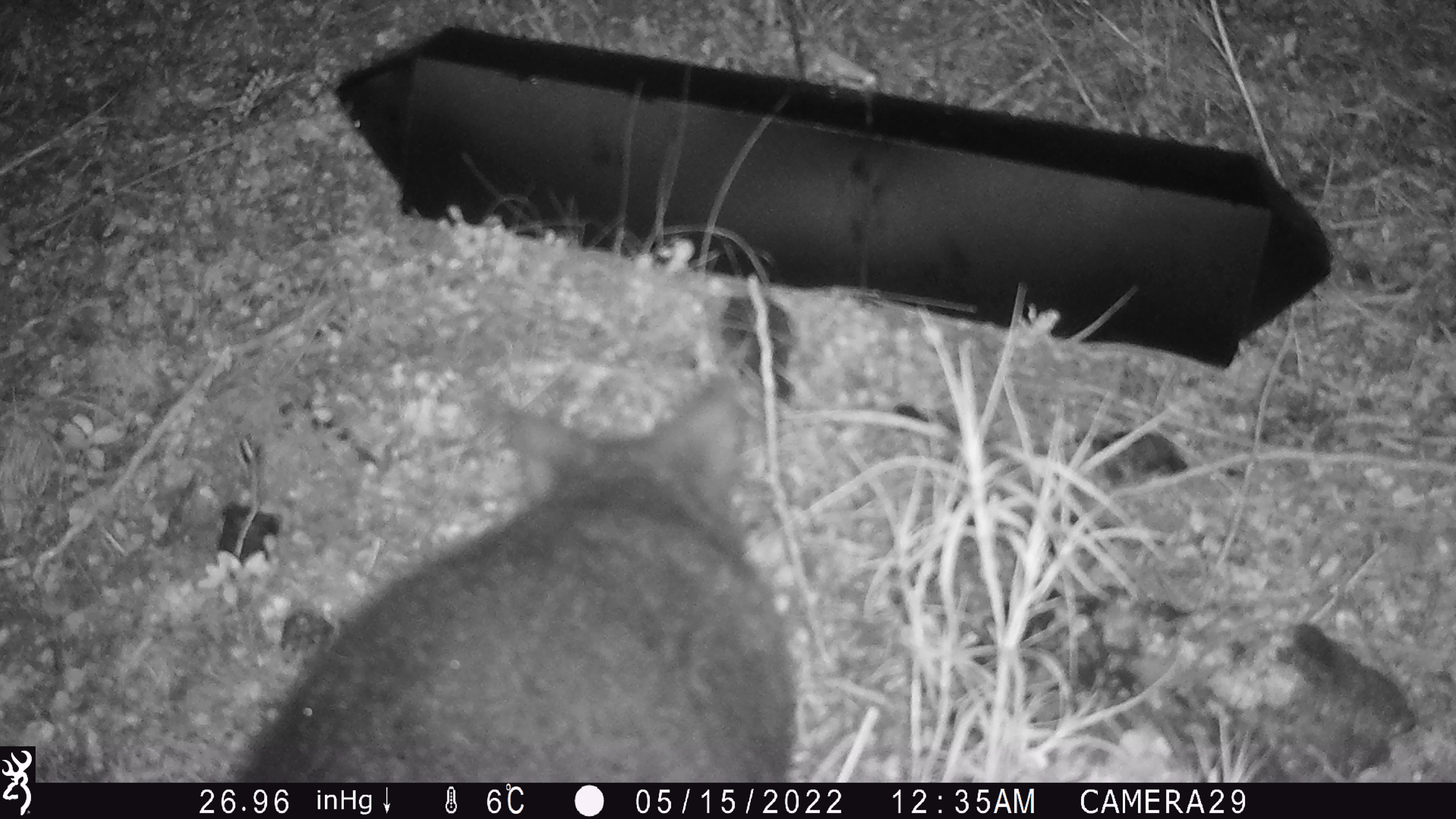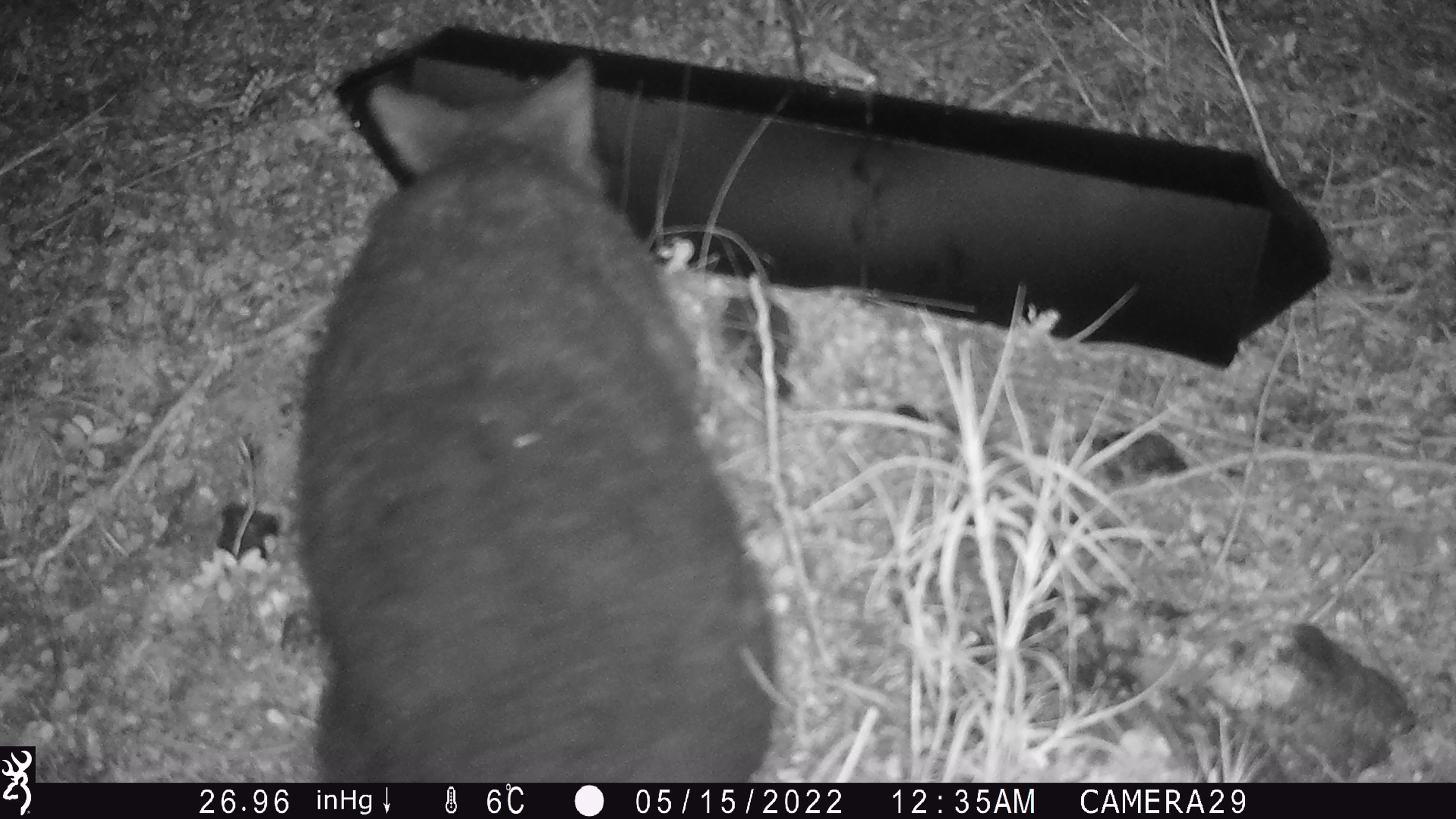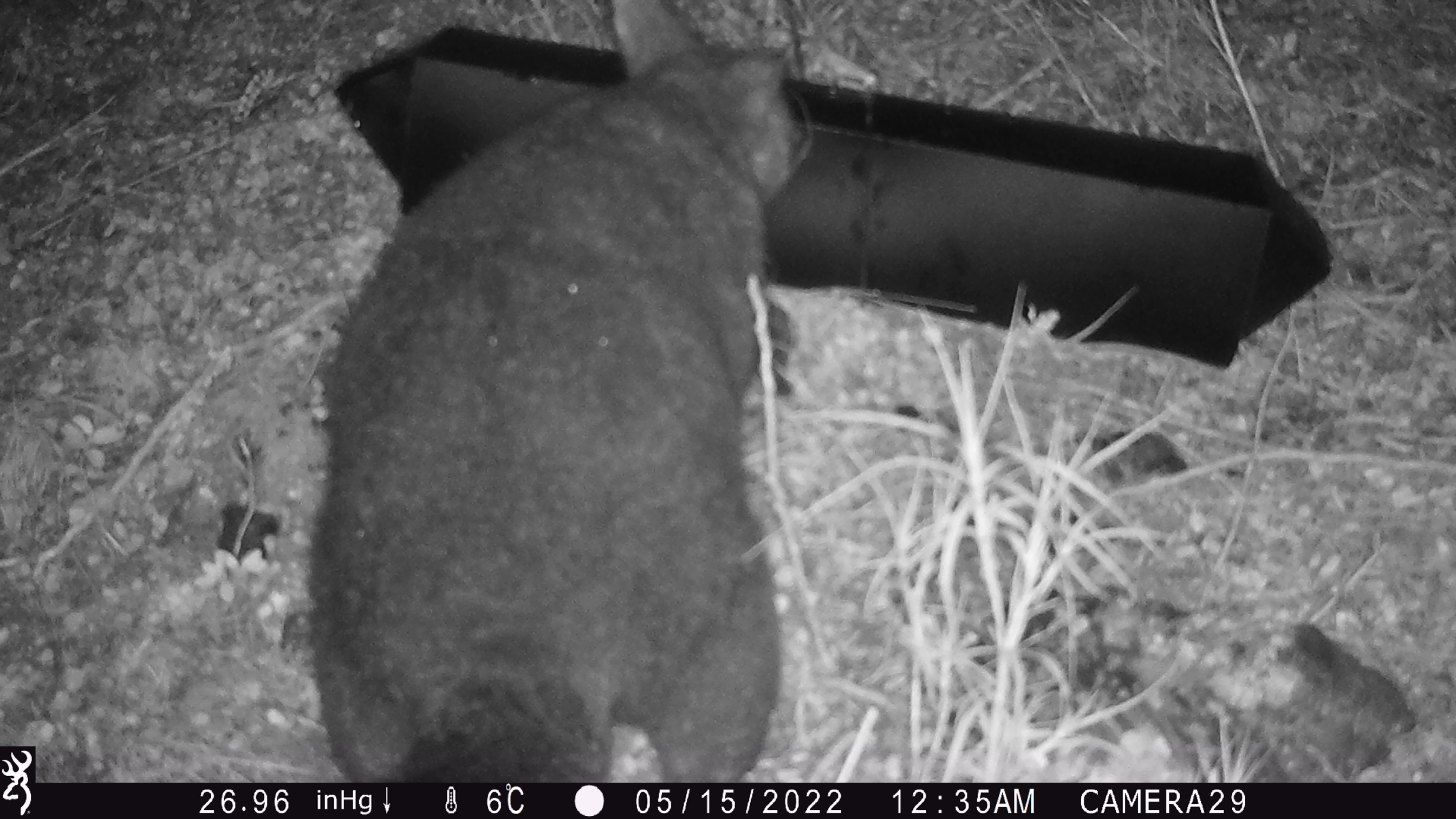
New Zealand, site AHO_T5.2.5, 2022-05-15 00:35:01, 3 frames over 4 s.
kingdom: Animalia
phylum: Chordata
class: Mammalia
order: Diprotodontia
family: Phalangeridae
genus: Trichosurus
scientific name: Trichosurus vulpecula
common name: common brushtail possum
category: possum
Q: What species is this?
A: Possum (common brushtail possum) (Trichosurus vulpecula).